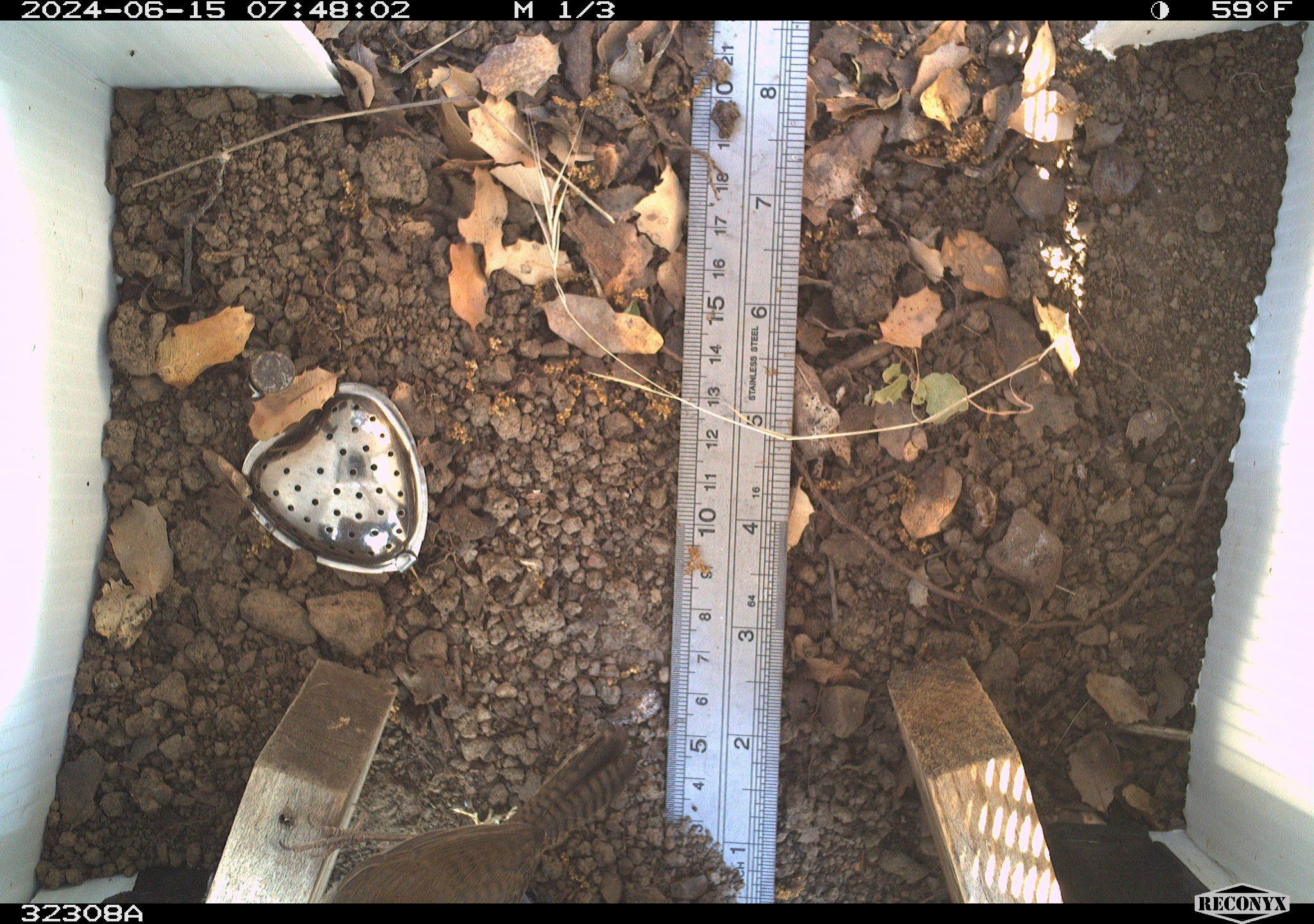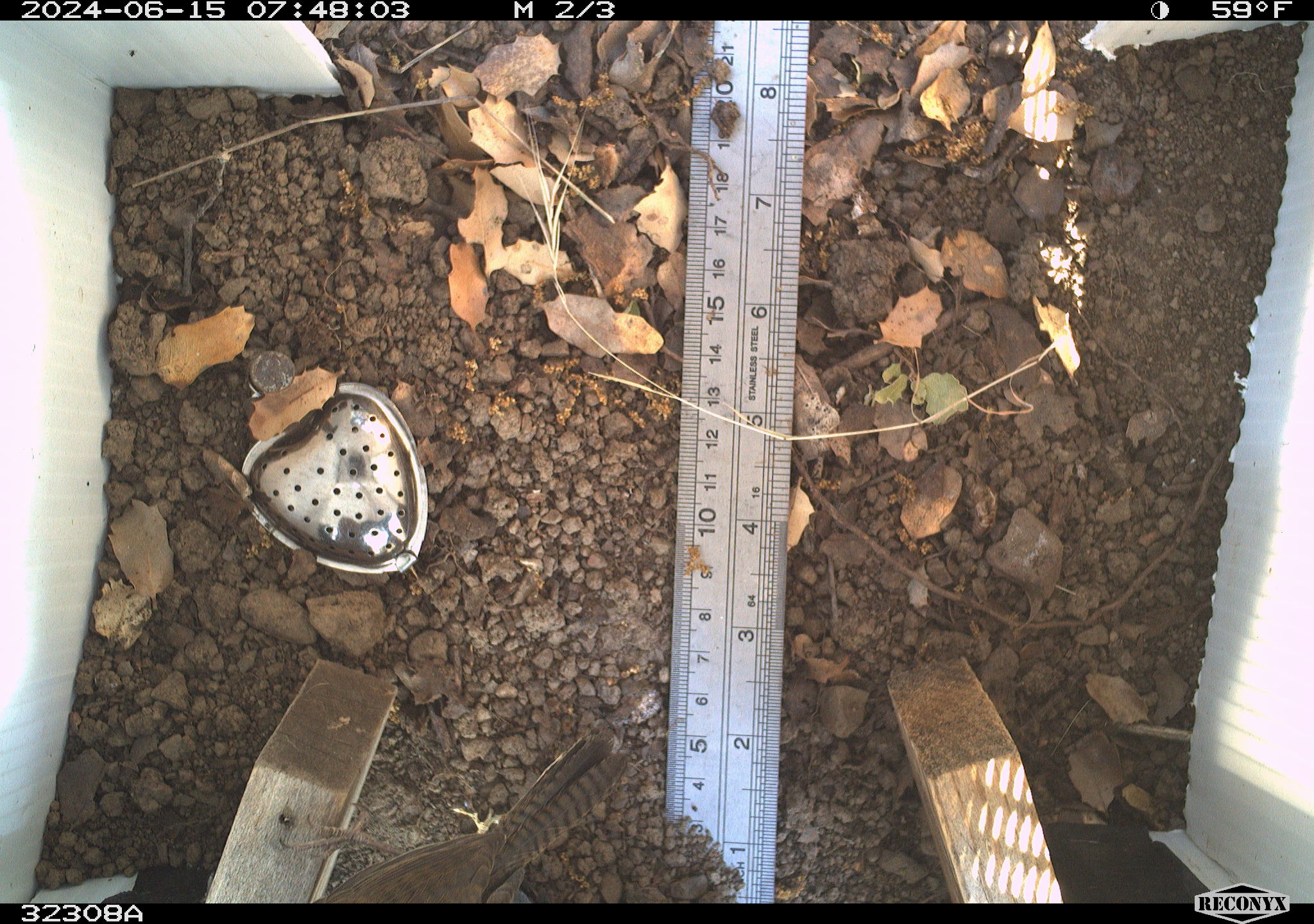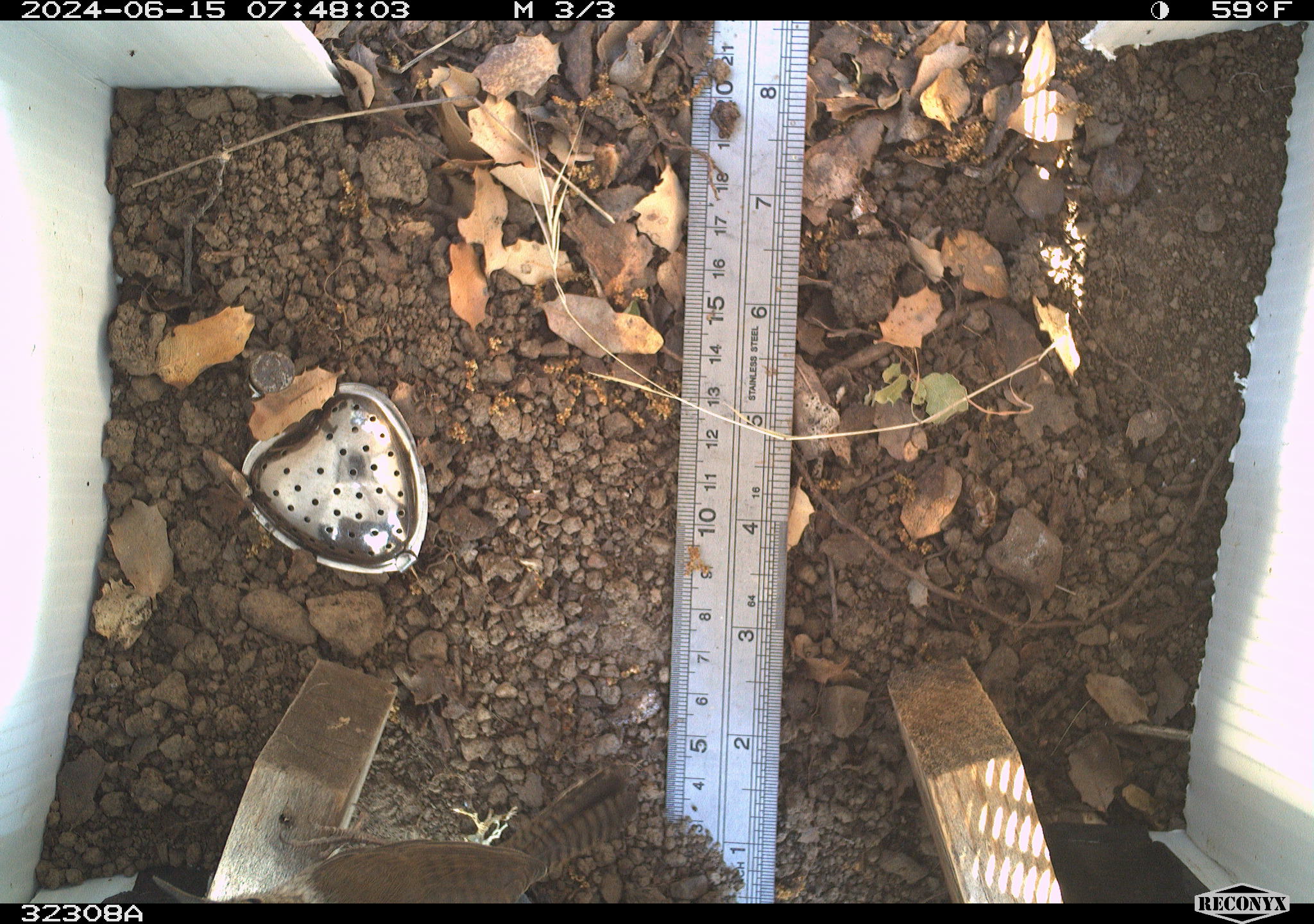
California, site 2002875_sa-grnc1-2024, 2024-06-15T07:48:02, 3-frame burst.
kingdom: Animalia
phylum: Chordata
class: Aves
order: Passeriformes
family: Troglodytidae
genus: Thryomanes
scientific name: Thryomanes bewickii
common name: bewick's wren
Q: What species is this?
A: Bewick's wren (Thryomanes bewickii).